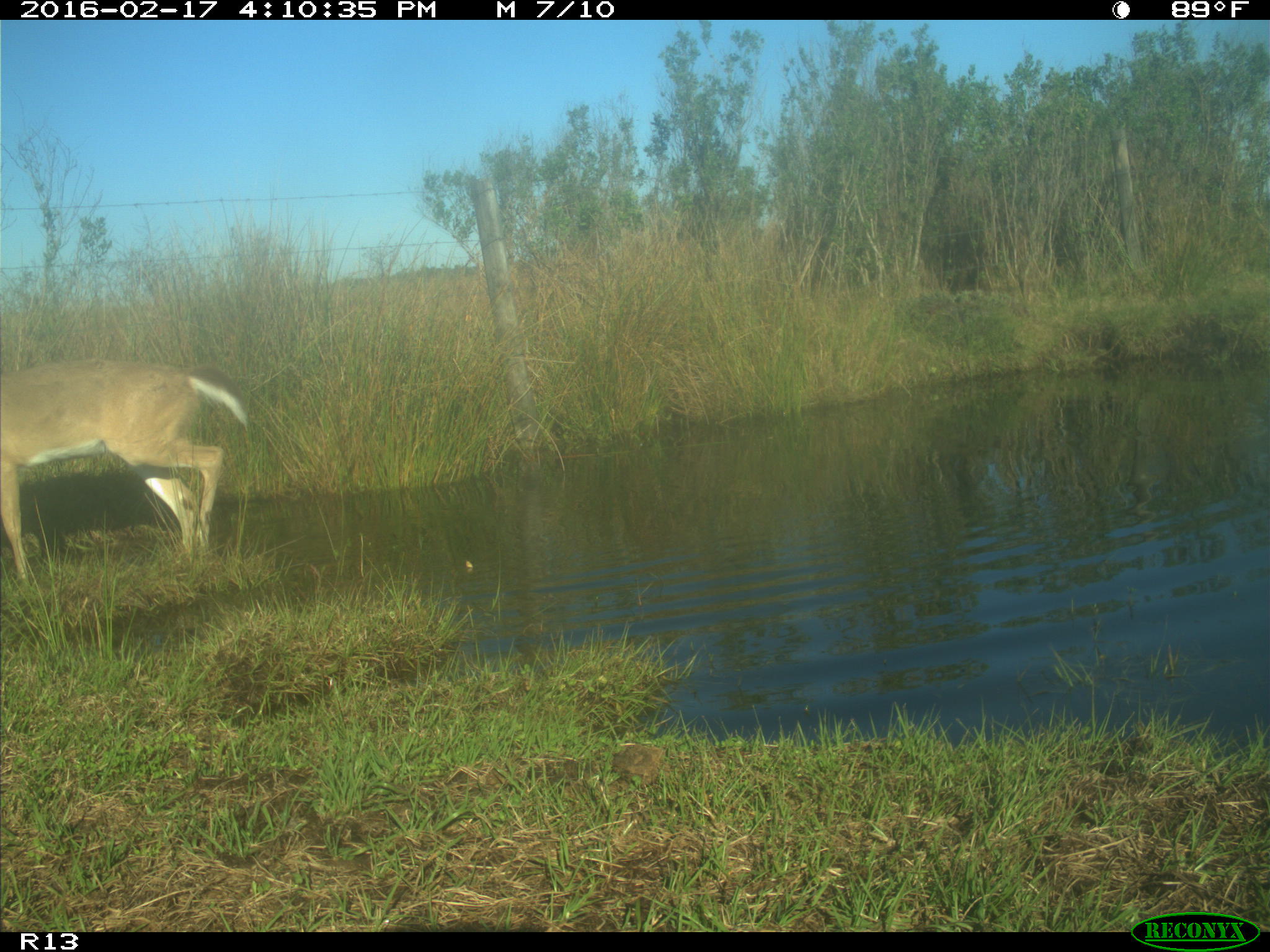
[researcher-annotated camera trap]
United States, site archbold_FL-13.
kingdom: Animalia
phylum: Chordata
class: Mammalia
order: Artiodactyla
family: Cervidae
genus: Odocoileus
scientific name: Odocoileus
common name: deer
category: unidentified deer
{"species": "unidentified deer (deer) (Odocoileus)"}